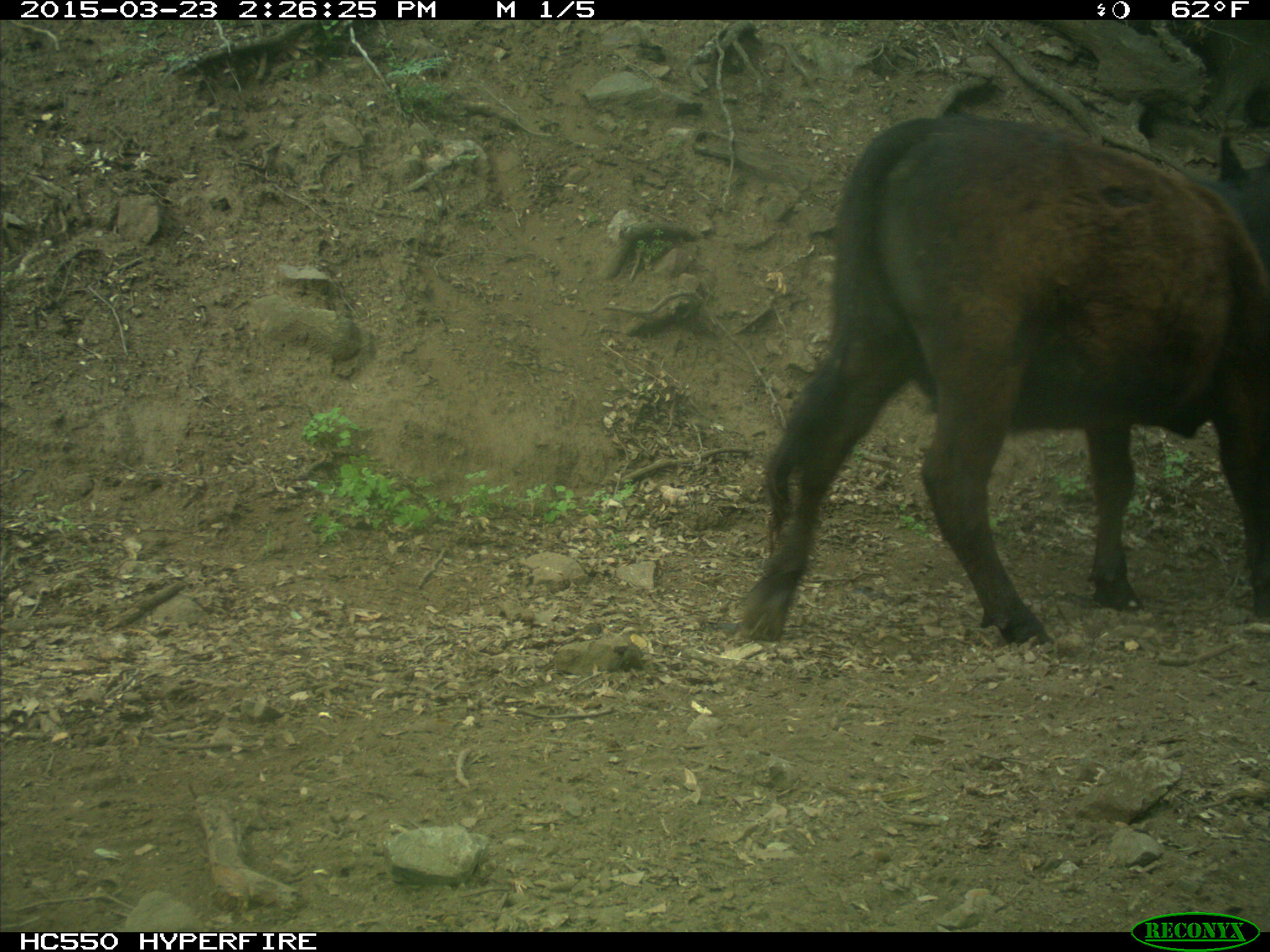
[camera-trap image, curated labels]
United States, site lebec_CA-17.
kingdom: Animalia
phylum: Chordata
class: Mammalia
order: Artiodactyla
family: Bovidae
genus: Bos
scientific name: Bos taurus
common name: domestic cow